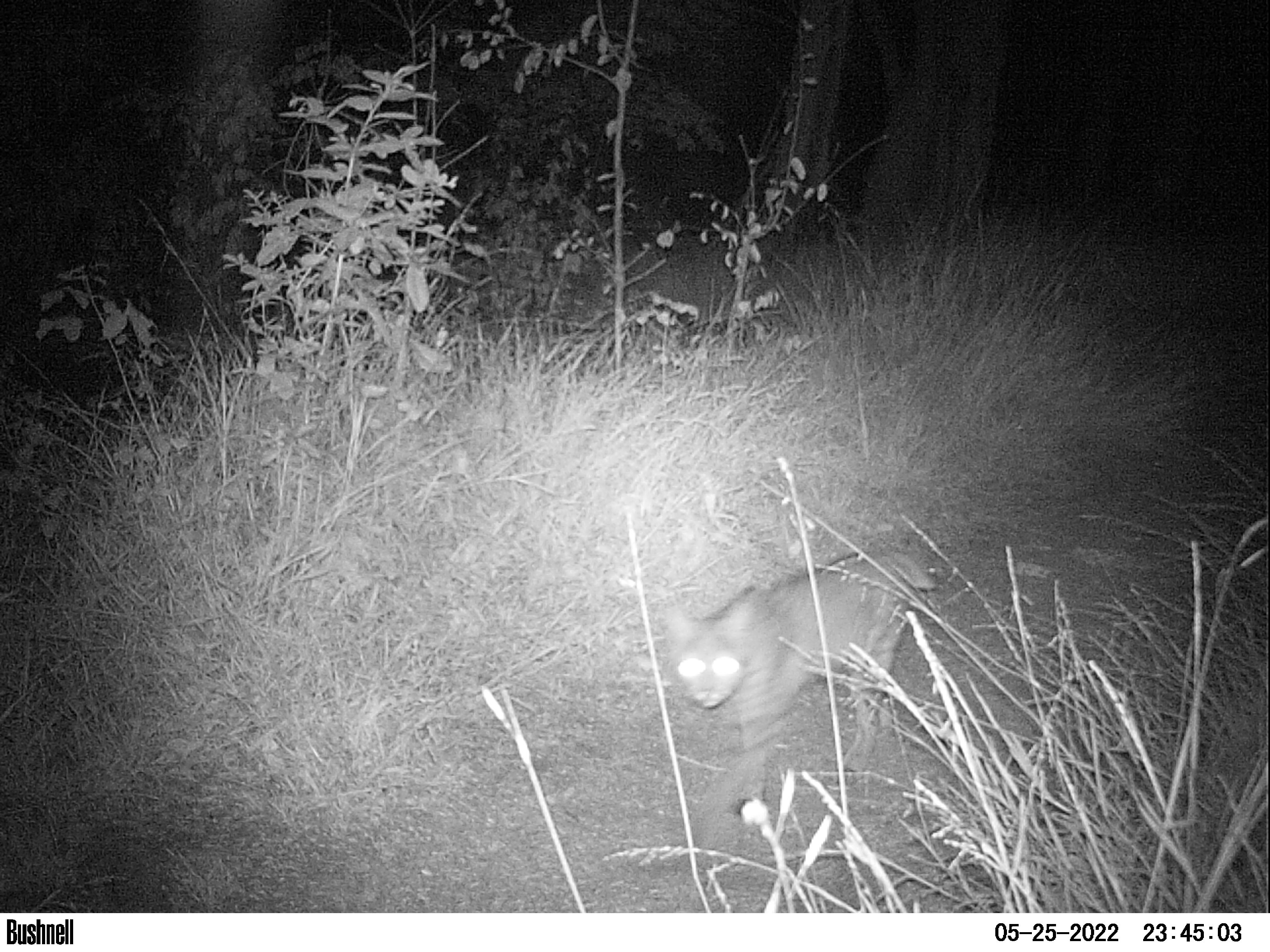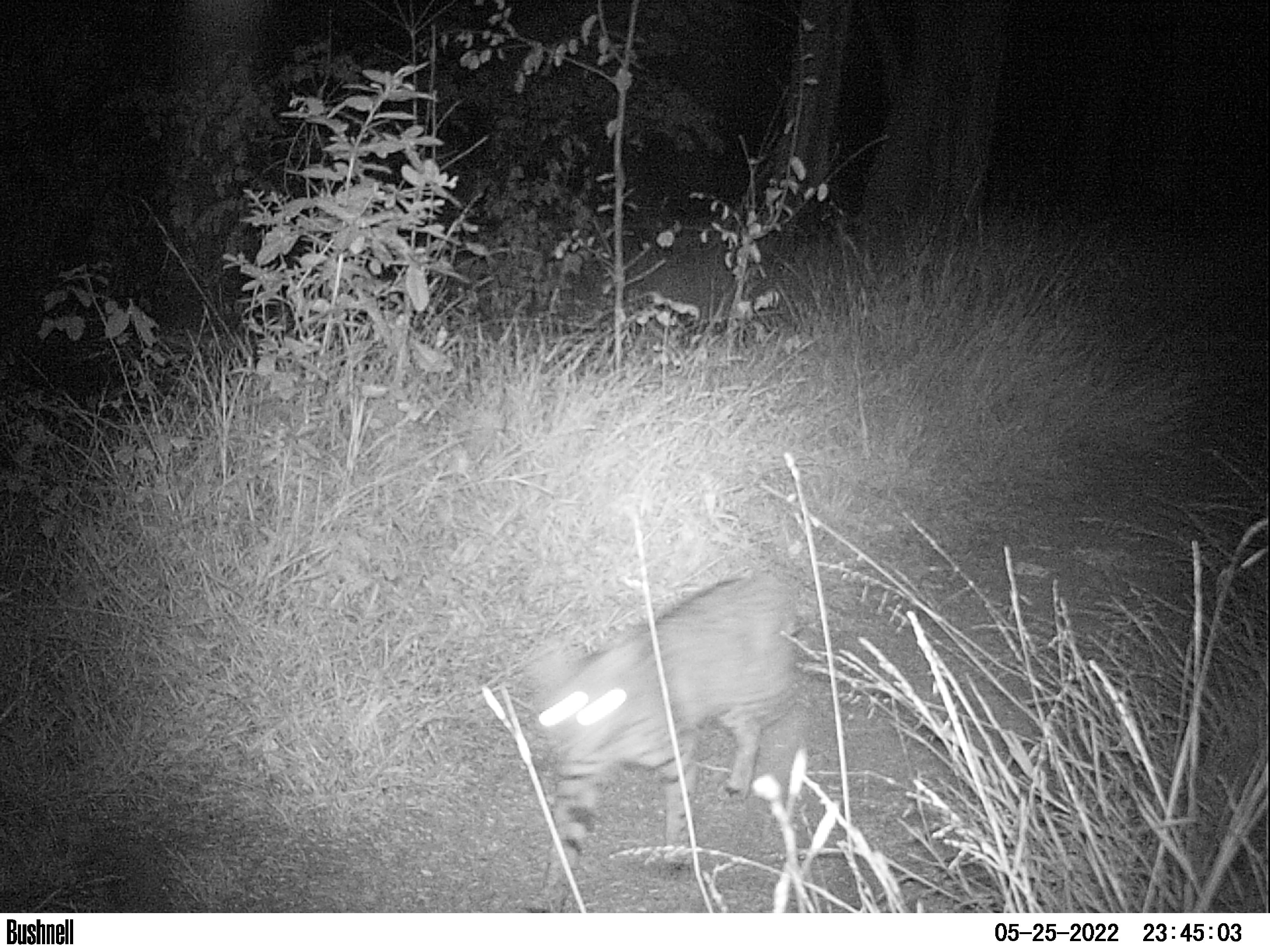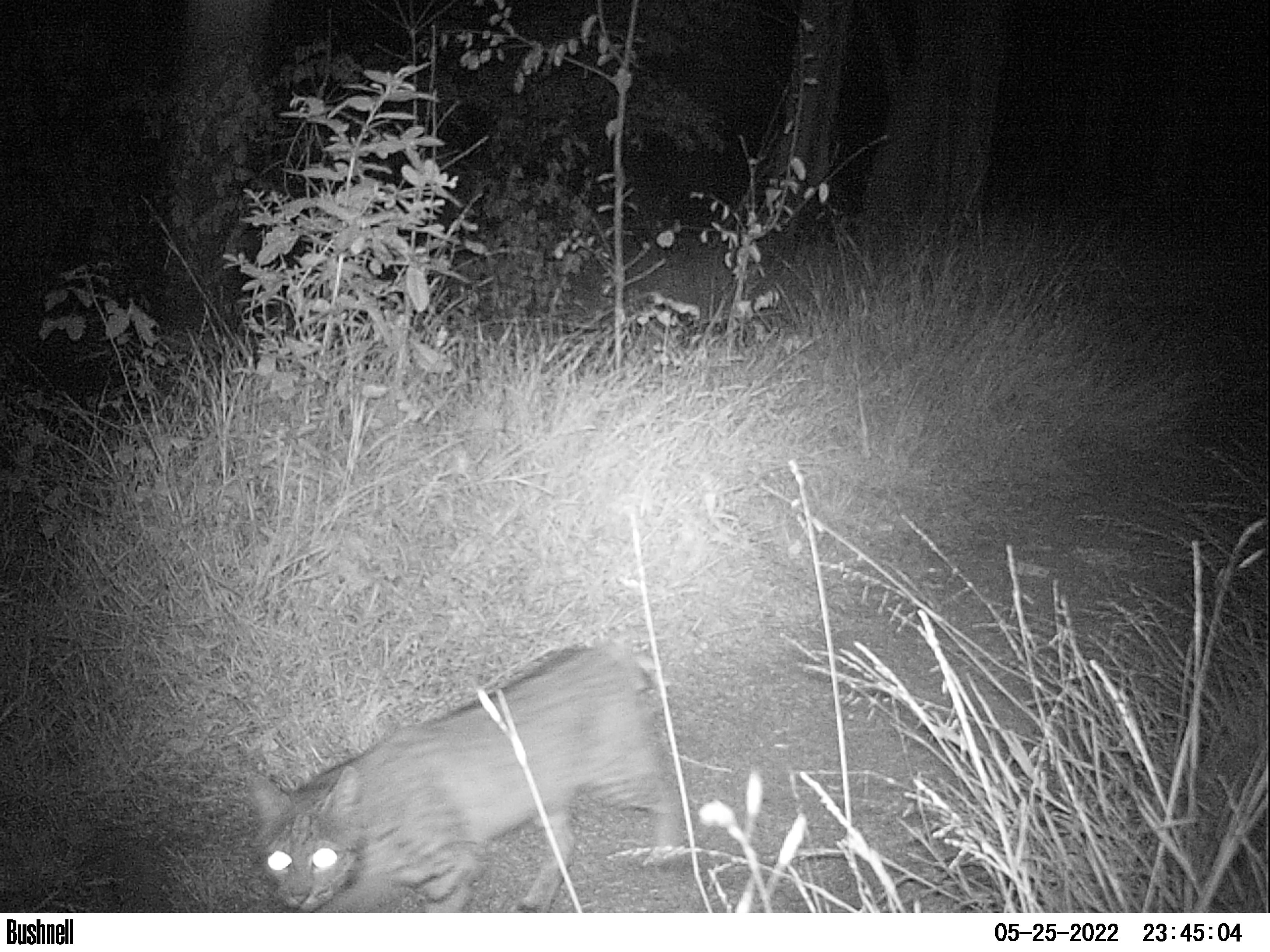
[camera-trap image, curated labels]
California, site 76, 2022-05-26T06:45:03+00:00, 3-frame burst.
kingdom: Animalia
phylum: Chordata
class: Mammalia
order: Carnivora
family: Felidae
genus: Lynx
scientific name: Lynx rufus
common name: bobcat